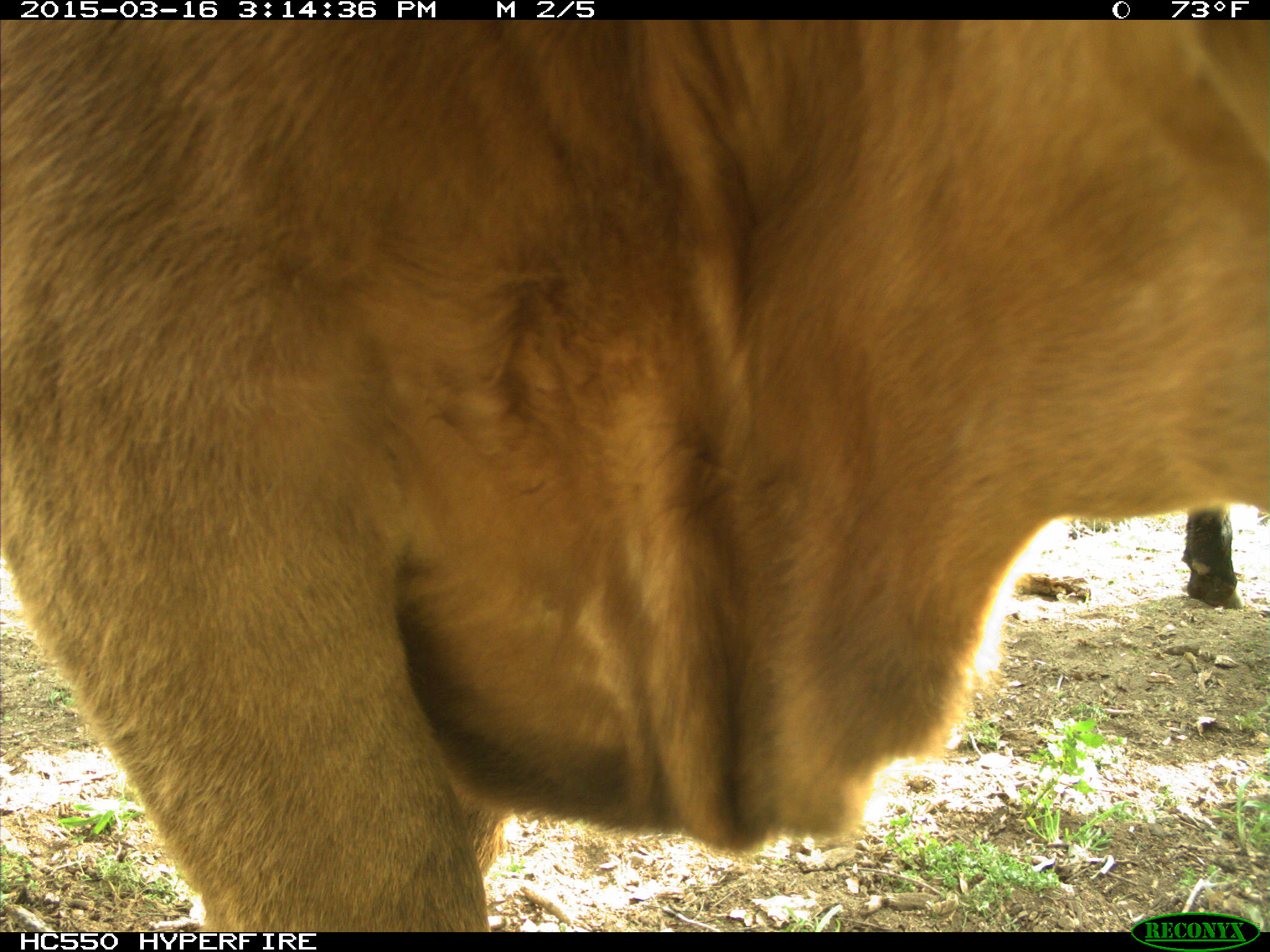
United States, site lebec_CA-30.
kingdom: Animalia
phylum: Chordata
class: Mammalia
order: Artiodactyla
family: Bovidae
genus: Bos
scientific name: Bos taurus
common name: domestic cow